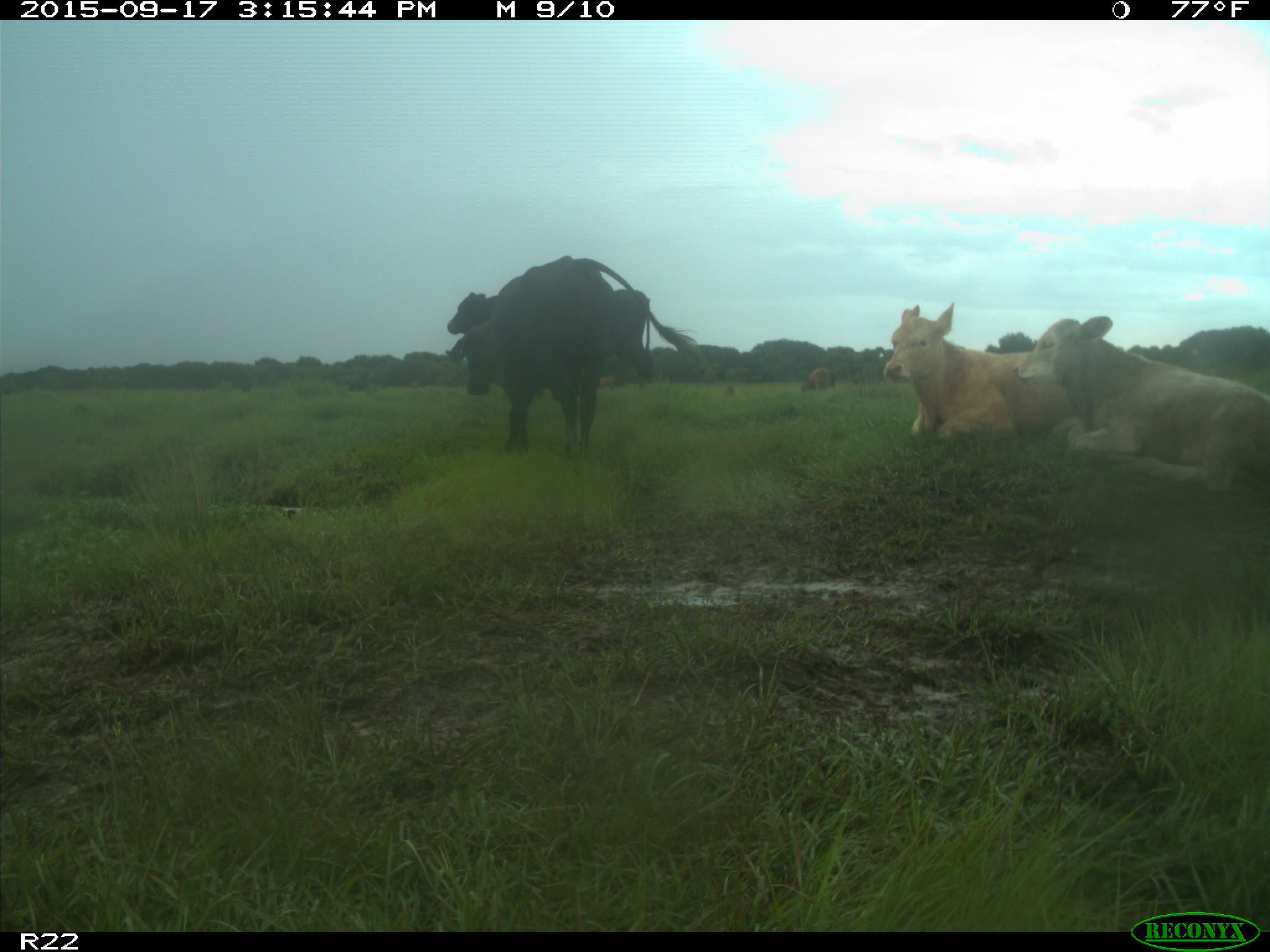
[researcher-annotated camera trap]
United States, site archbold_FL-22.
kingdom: Animalia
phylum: Chordata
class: Mammalia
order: Artiodactyla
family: Bovidae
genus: Bos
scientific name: Bos taurus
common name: domestic cow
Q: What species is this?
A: Bos taurus (domestic cow).